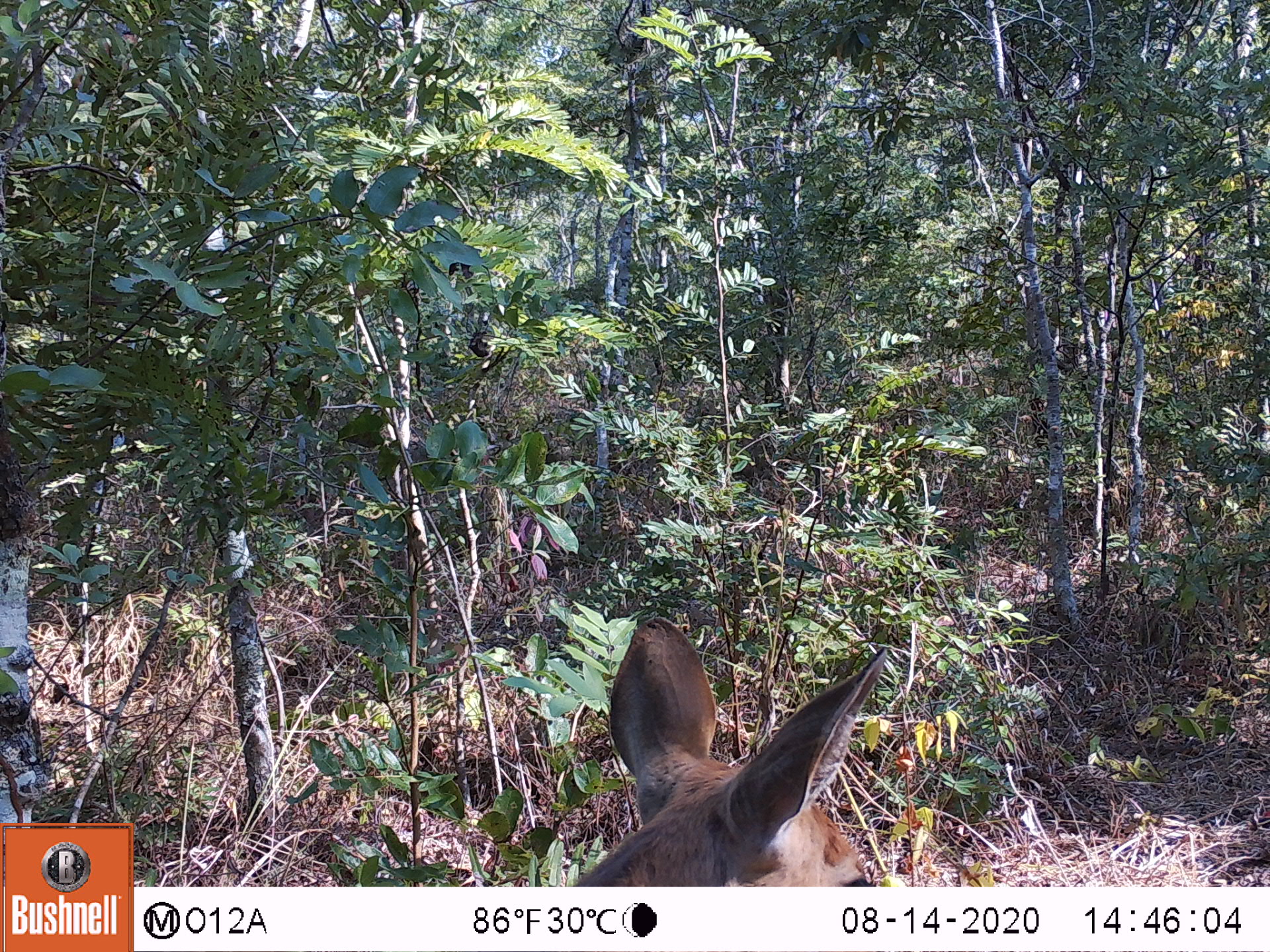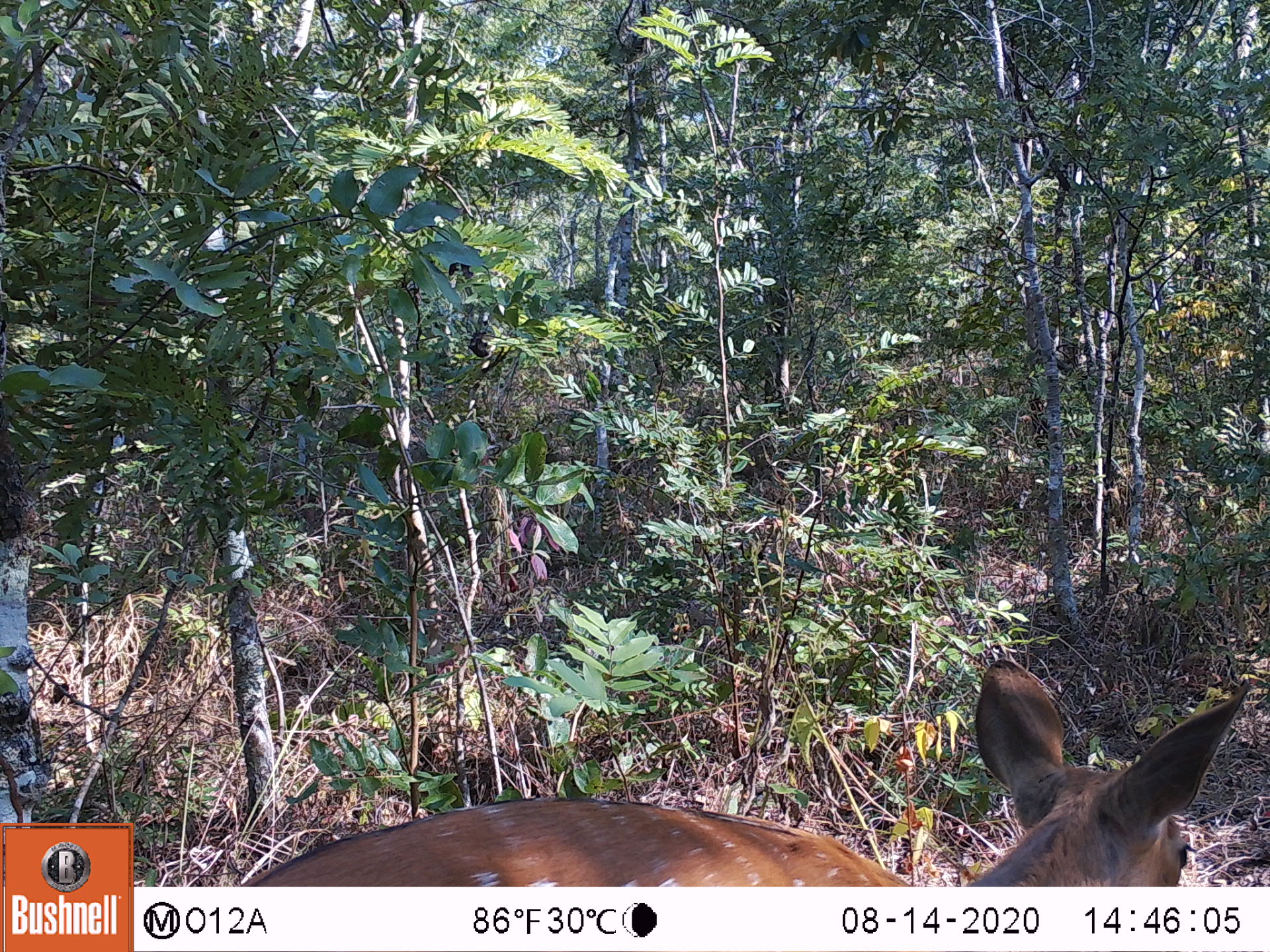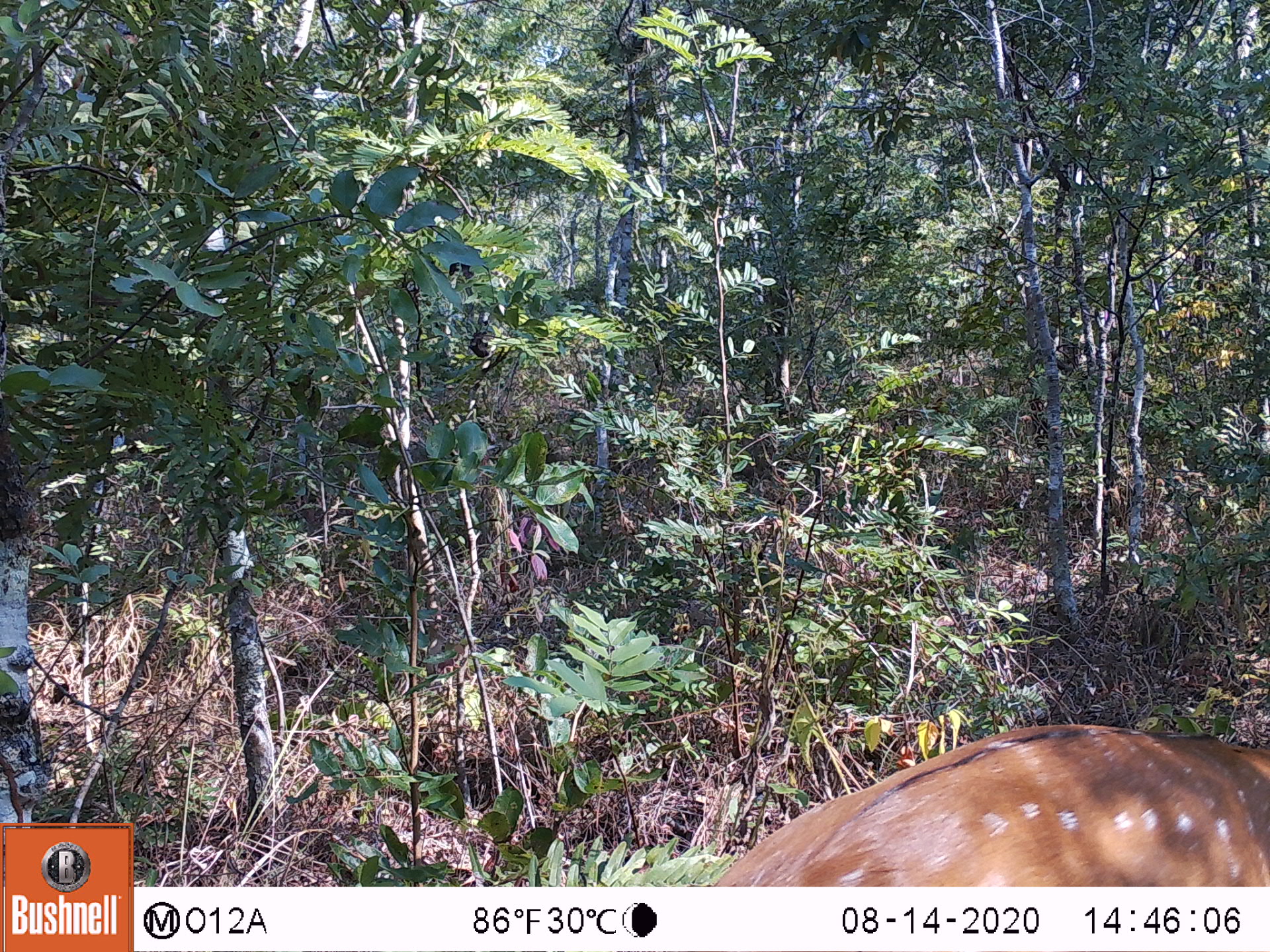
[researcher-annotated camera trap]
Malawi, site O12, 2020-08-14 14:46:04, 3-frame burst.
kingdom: Animalia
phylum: Chordata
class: Mammalia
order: Artiodactyla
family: Bovidae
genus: Tragelaphus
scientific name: Tragelaphus sylvaticus sylvaticus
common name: cape bushbuck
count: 1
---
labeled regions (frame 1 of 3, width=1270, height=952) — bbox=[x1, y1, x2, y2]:
cape bushbuck: bbox=[559, 599, 903, 887]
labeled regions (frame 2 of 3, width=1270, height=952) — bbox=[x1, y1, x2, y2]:
cape bushbuck: bbox=[247, 658, 1250, 883]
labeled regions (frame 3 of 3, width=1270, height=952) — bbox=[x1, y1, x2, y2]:
cape bushbuck: bbox=[716, 719, 1263, 882]